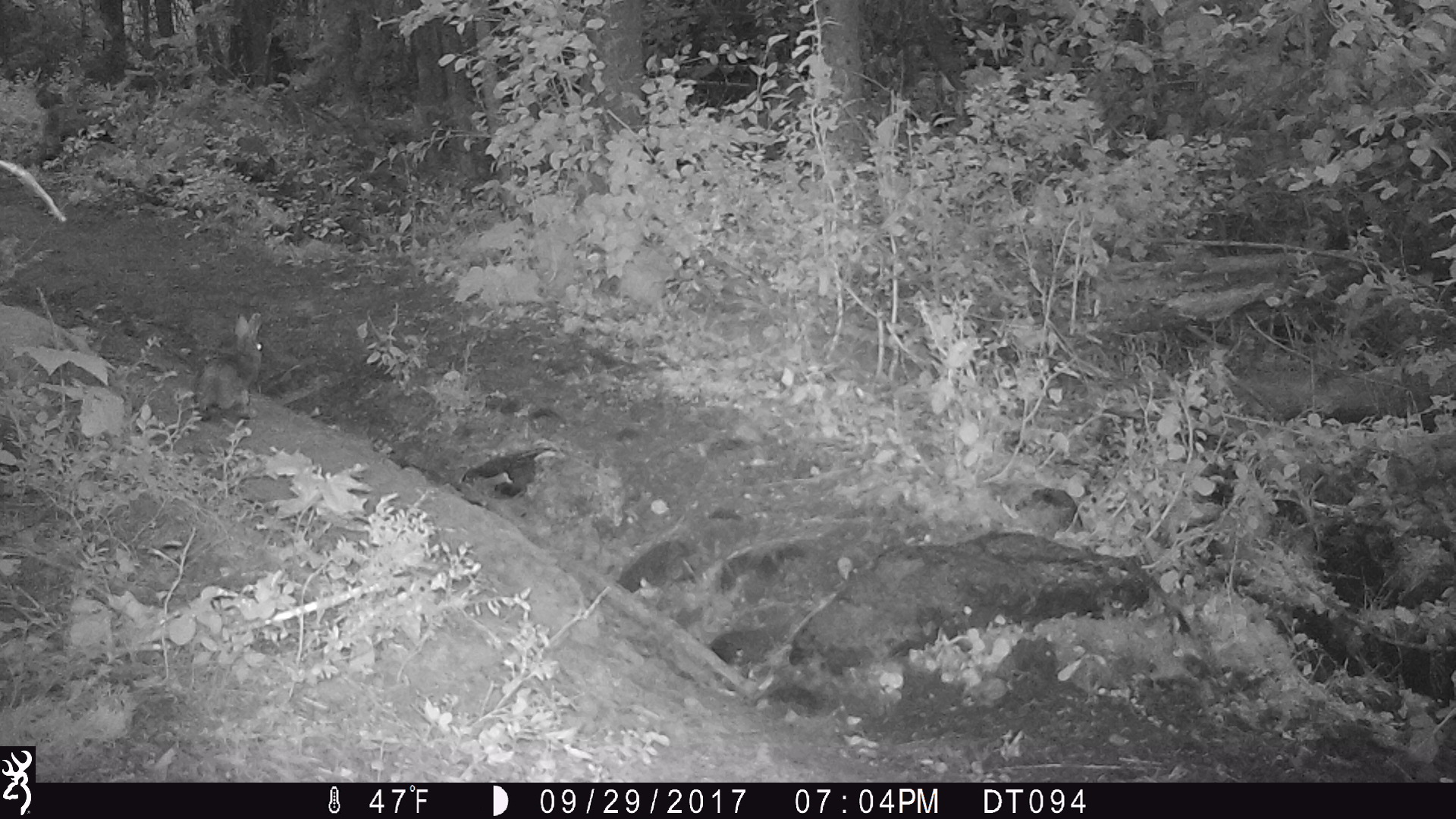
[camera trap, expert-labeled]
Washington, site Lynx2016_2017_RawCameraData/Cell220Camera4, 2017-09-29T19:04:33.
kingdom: Animalia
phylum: Chordata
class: Mammalia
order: Lagomorpha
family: Leporidae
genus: Lepus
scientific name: Lepus americanus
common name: snowshoe hare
Lepus americanus (snowshoe hare). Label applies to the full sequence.